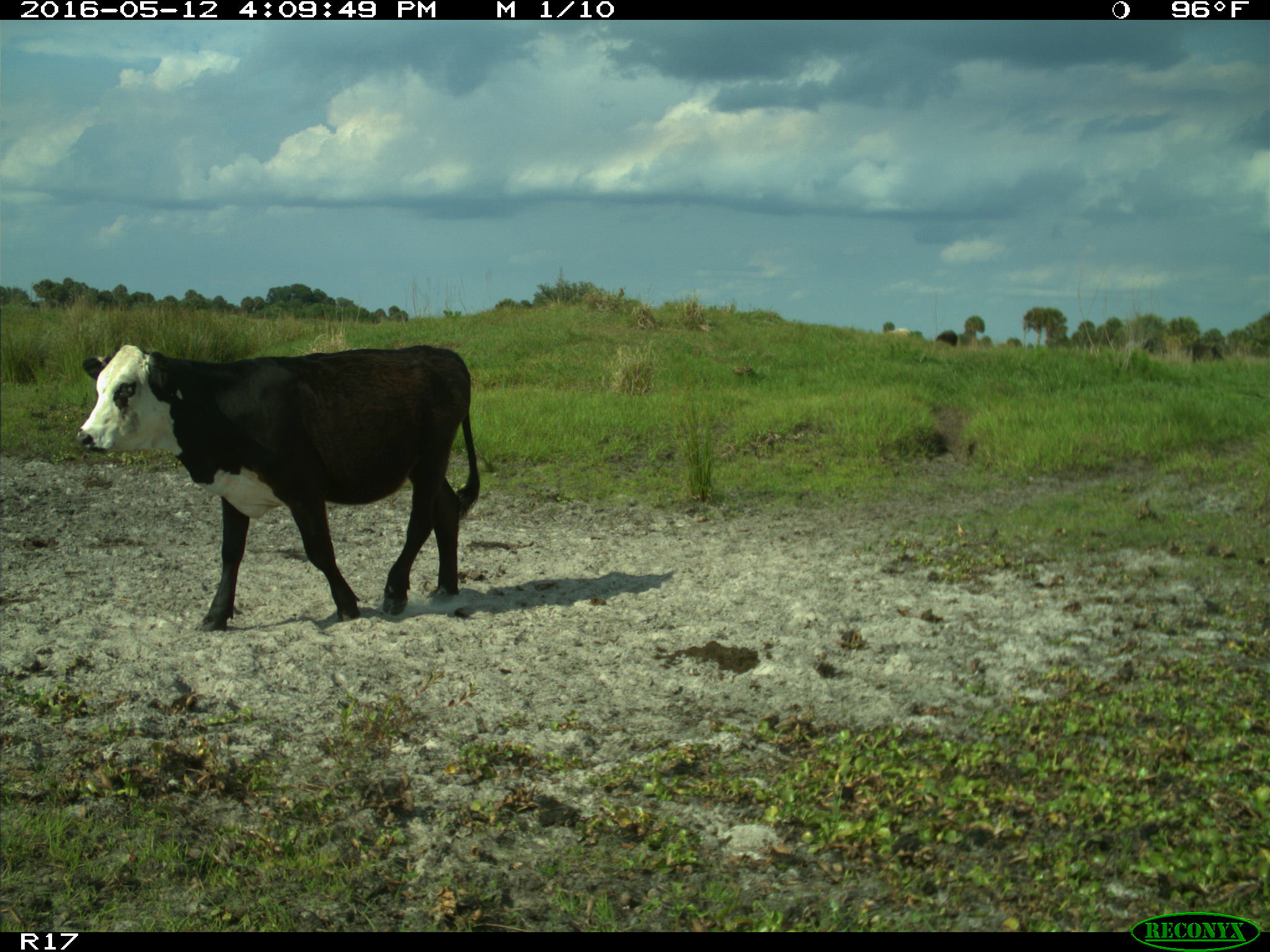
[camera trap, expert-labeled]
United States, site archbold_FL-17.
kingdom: Animalia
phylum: Chordata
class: Mammalia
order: Artiodactyla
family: Bovidae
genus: Bos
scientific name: Bos taurus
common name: domestic cow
Bos taurus (domestic cow).